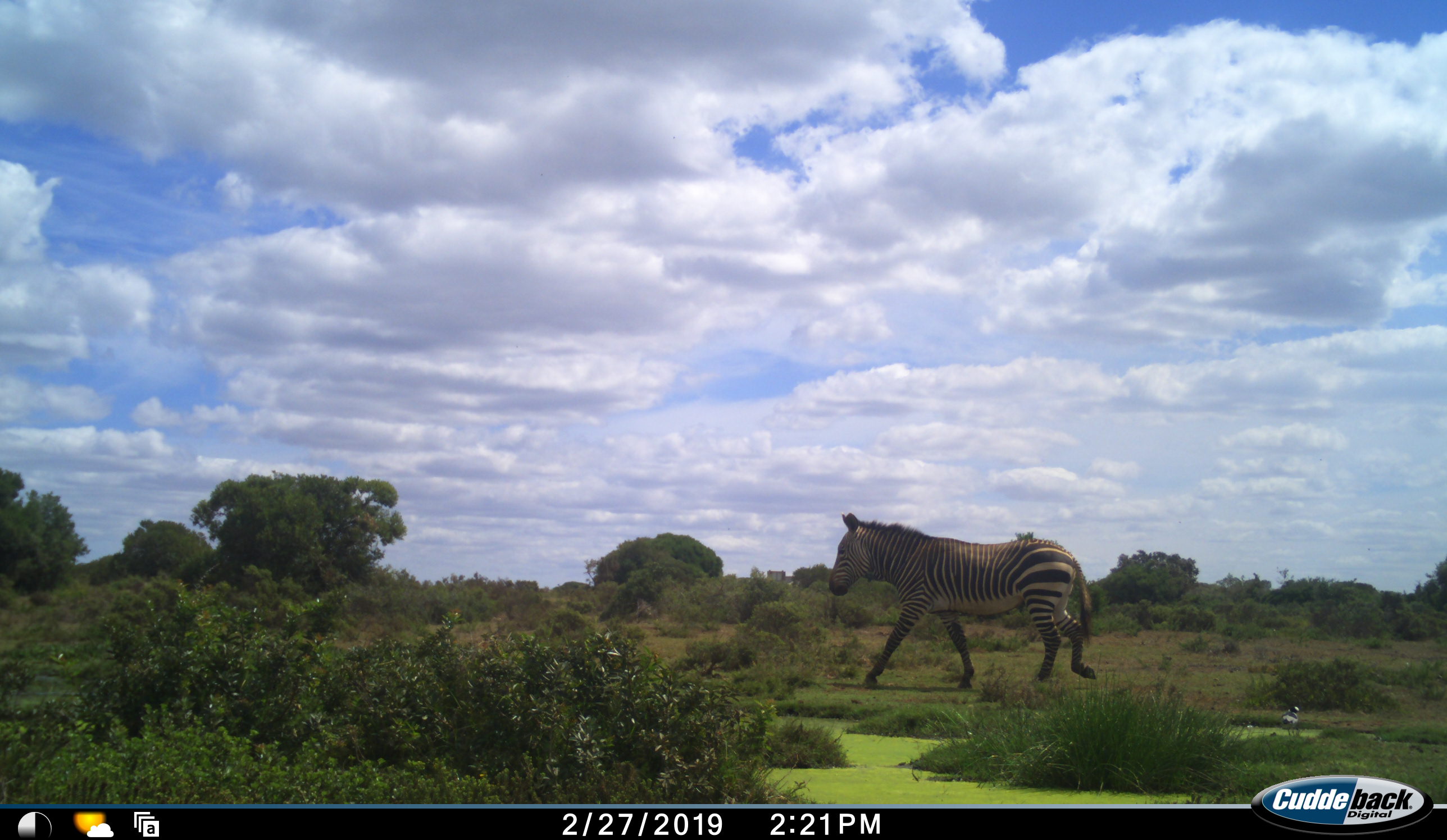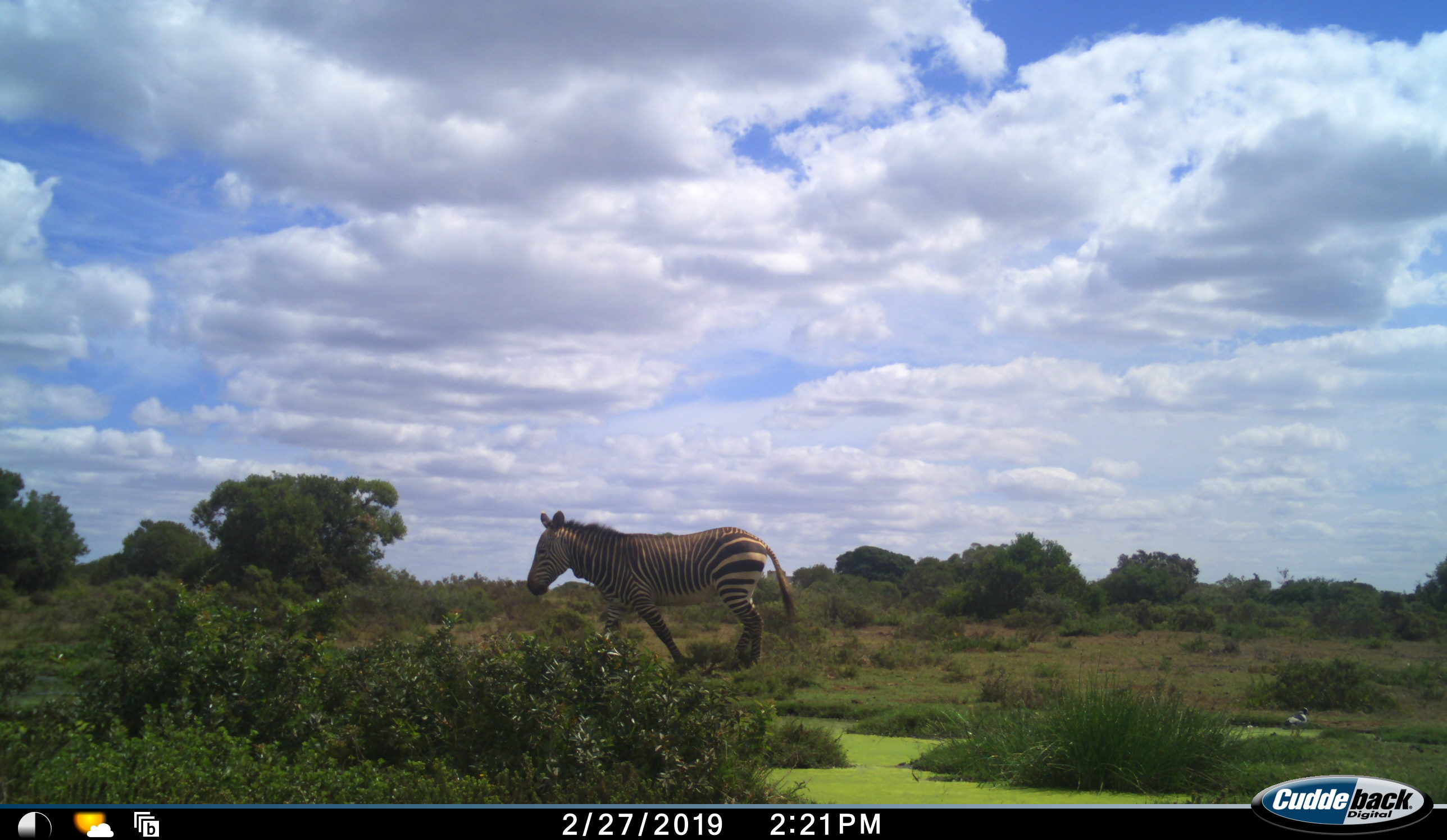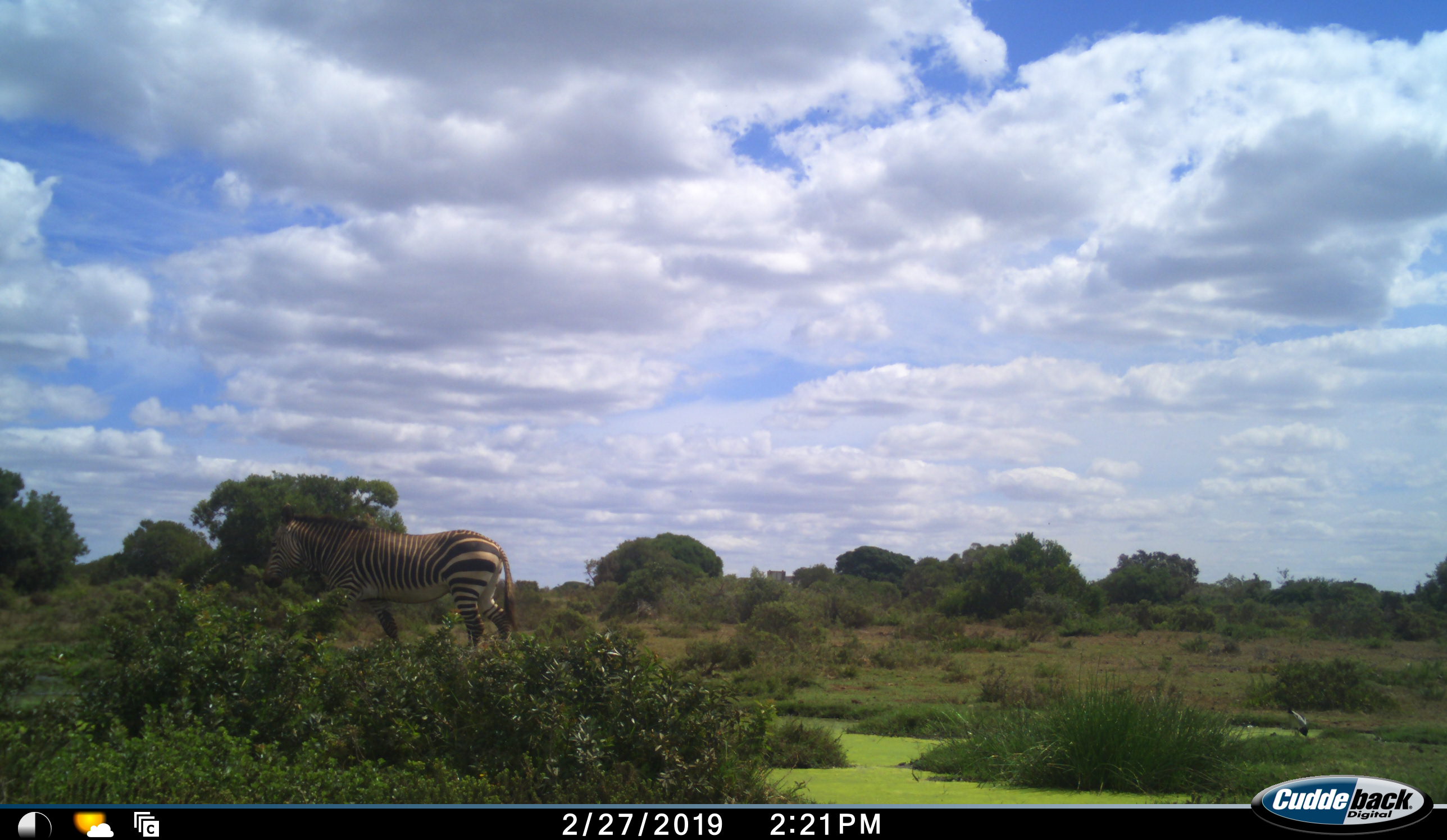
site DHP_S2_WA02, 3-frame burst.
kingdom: Animalia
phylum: Chordata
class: Mammalia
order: Perissodactyla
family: Equidae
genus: Equus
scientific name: Equus zebra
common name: mountain zebra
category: zebramountain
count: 1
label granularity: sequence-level